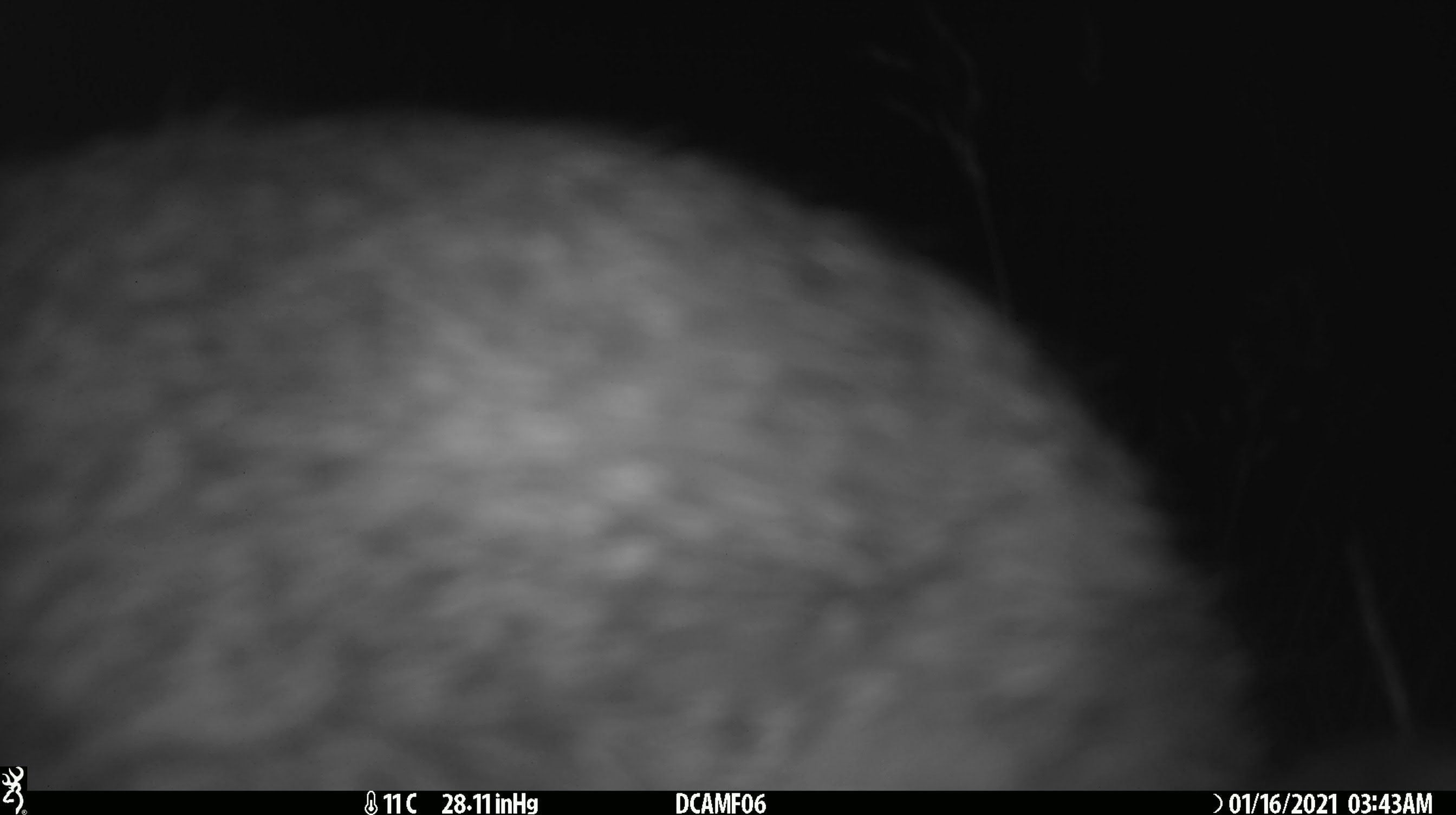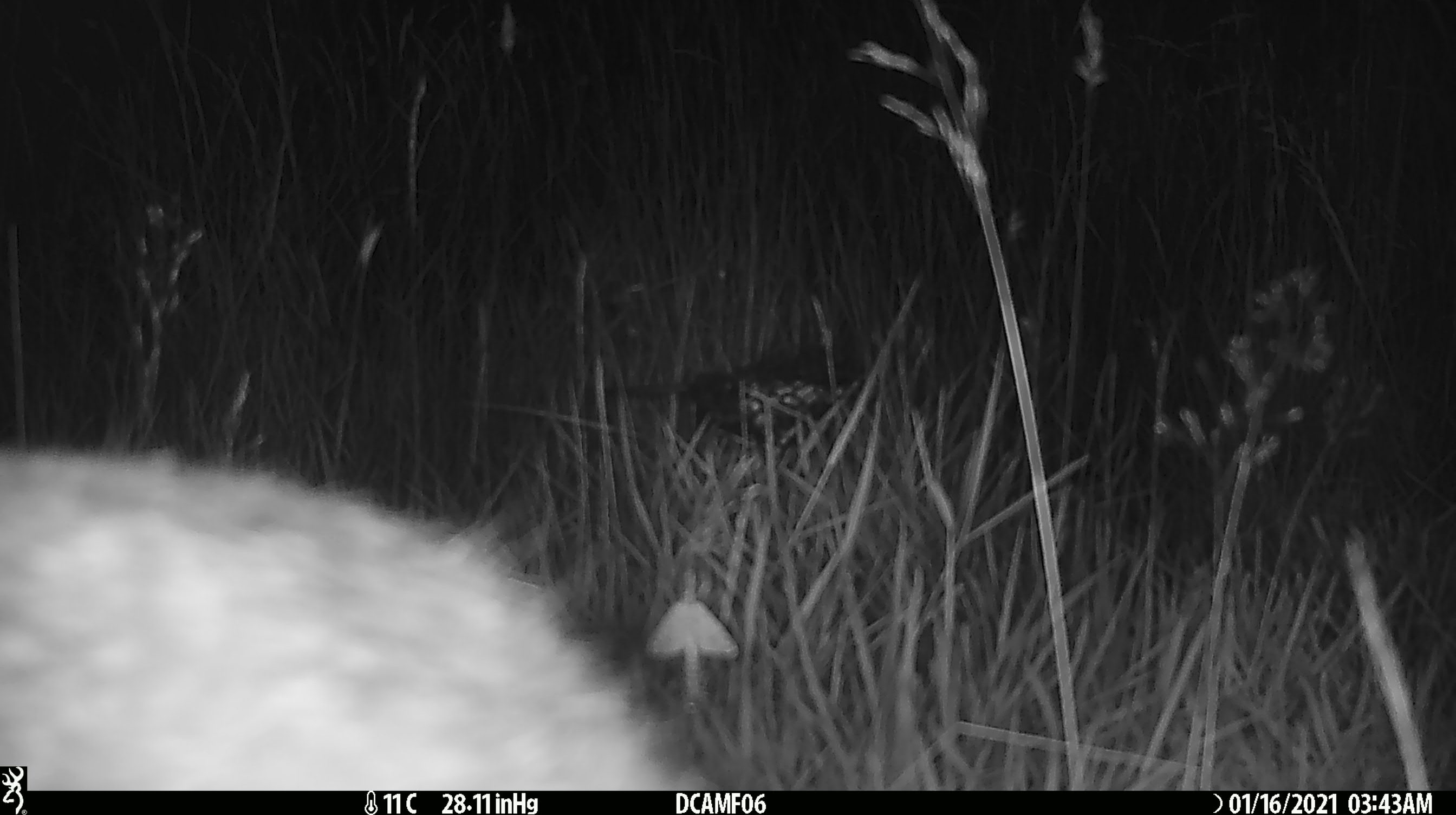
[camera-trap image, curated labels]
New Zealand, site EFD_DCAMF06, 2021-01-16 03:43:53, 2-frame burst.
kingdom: Animalia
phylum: Chordata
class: Mammalia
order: Diprotodontia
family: Phalangeridae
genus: Trichosurus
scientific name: Trichosurus vulpecula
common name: common brushtail possum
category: possum